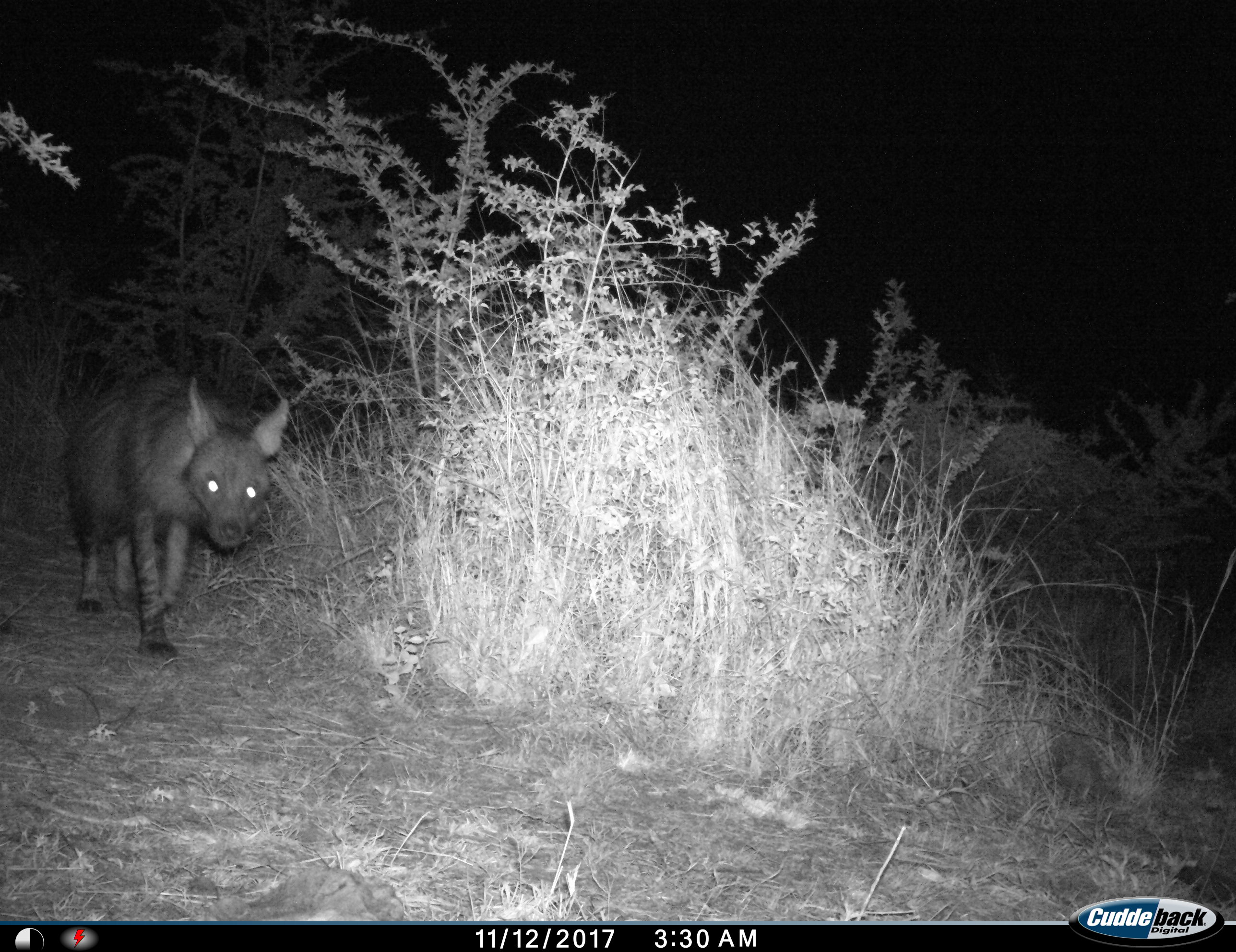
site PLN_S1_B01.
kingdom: Animalia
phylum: Chordata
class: Mammalia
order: Carnivora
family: Hyaenidae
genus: Parahyaena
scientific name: Parahyaena brunnea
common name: brown hyena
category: hyenabrown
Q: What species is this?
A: Hyenabrown (brown hyena) (Parahyaena brunnea).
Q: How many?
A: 1.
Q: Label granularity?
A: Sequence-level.